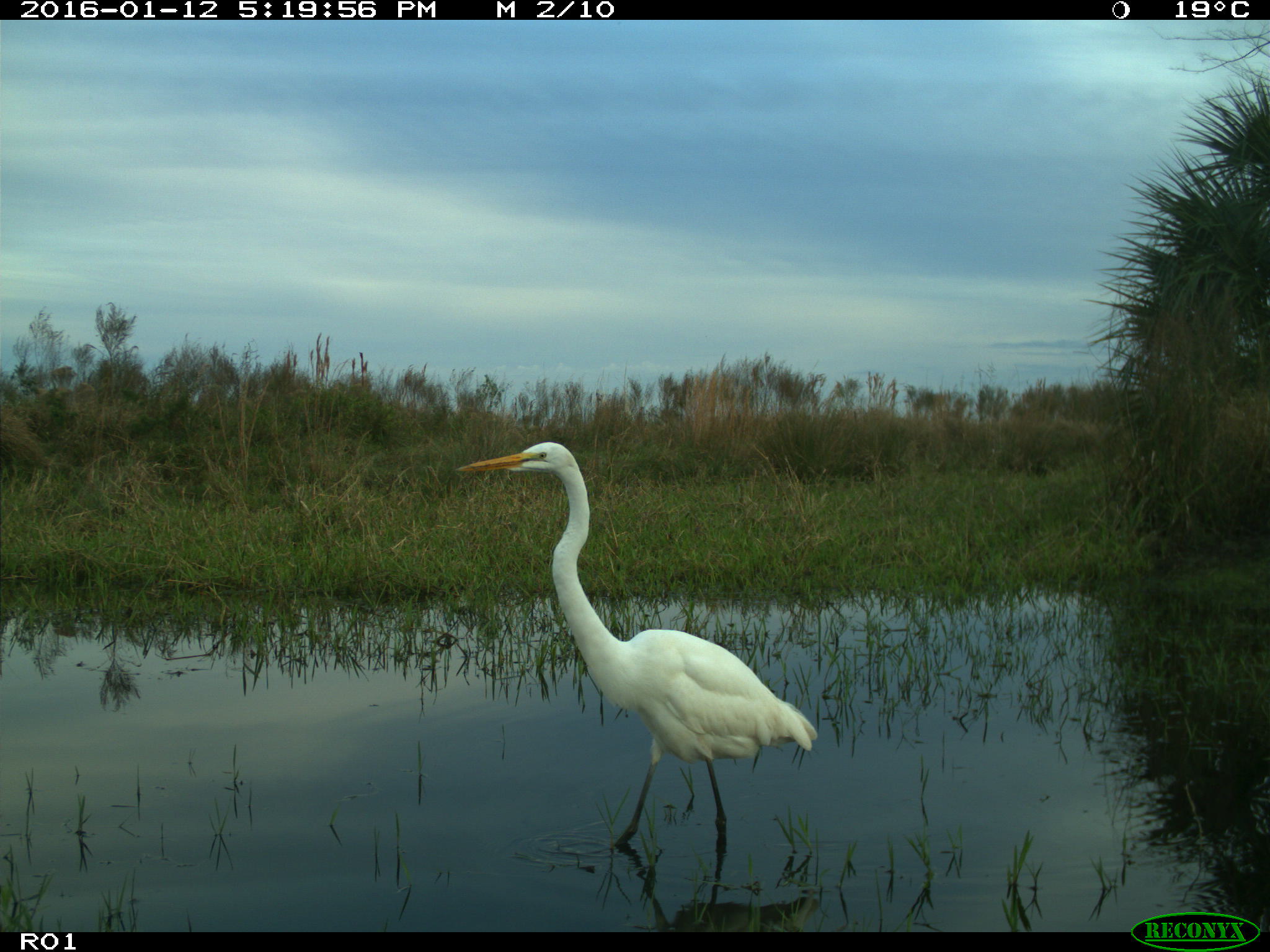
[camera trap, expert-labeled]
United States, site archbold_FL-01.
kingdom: Animalia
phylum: Chordata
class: Aves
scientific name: Aves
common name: birds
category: unidentified bird